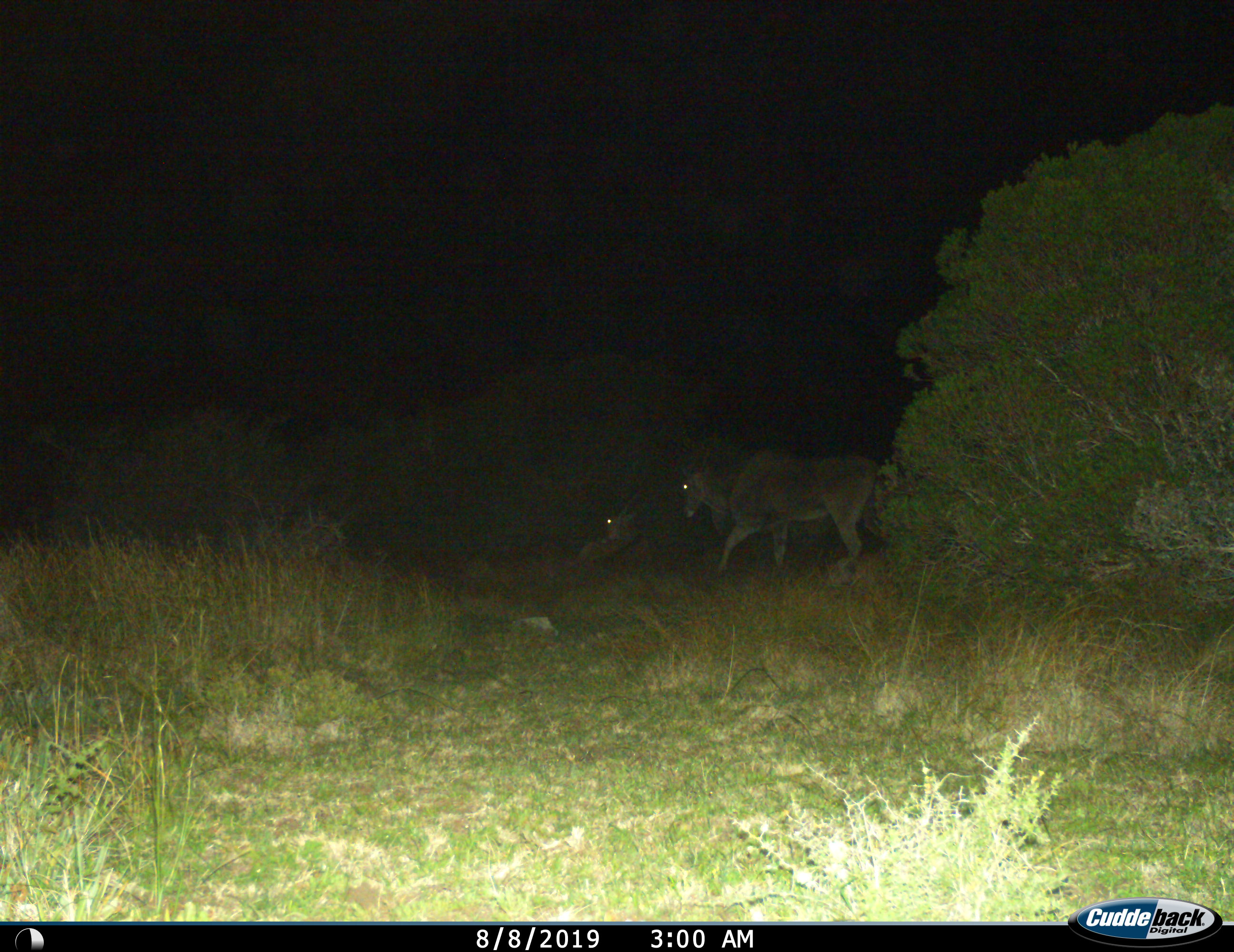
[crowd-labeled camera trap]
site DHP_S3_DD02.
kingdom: Animalia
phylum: Chordata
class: Mammalia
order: Artiodactyla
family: Bovidae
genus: Tragelaphus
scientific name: Tragelaphus oryx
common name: eland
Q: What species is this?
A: Eland (Tragelaphus oryx).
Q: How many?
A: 2.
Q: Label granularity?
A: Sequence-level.